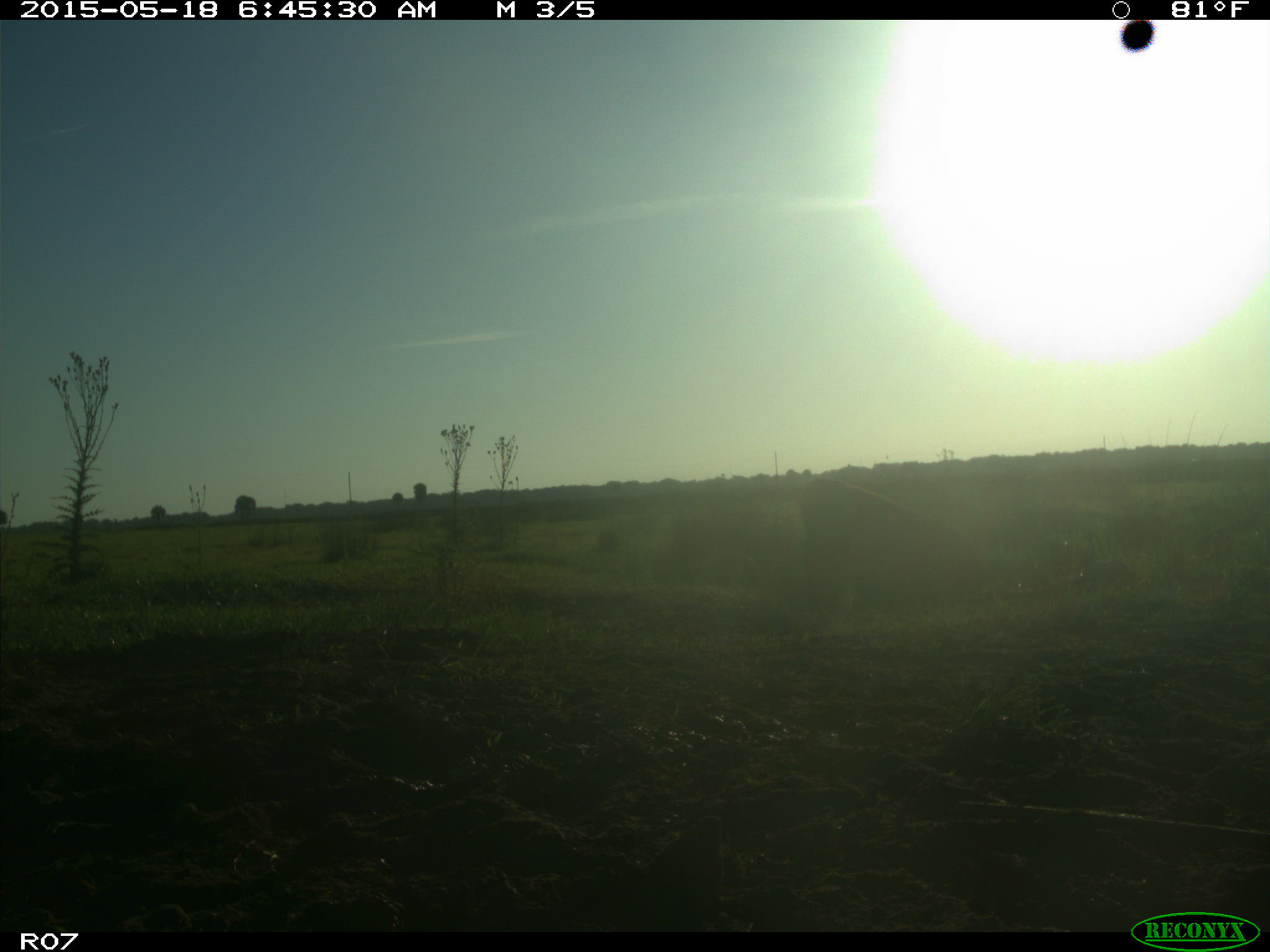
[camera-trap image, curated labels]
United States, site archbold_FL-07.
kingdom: Animalia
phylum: Chordata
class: Mammalia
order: Artiodactyla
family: Bovidae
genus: Bos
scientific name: Bos taurus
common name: domestic cow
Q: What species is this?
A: Bos taurus (domestic cow).